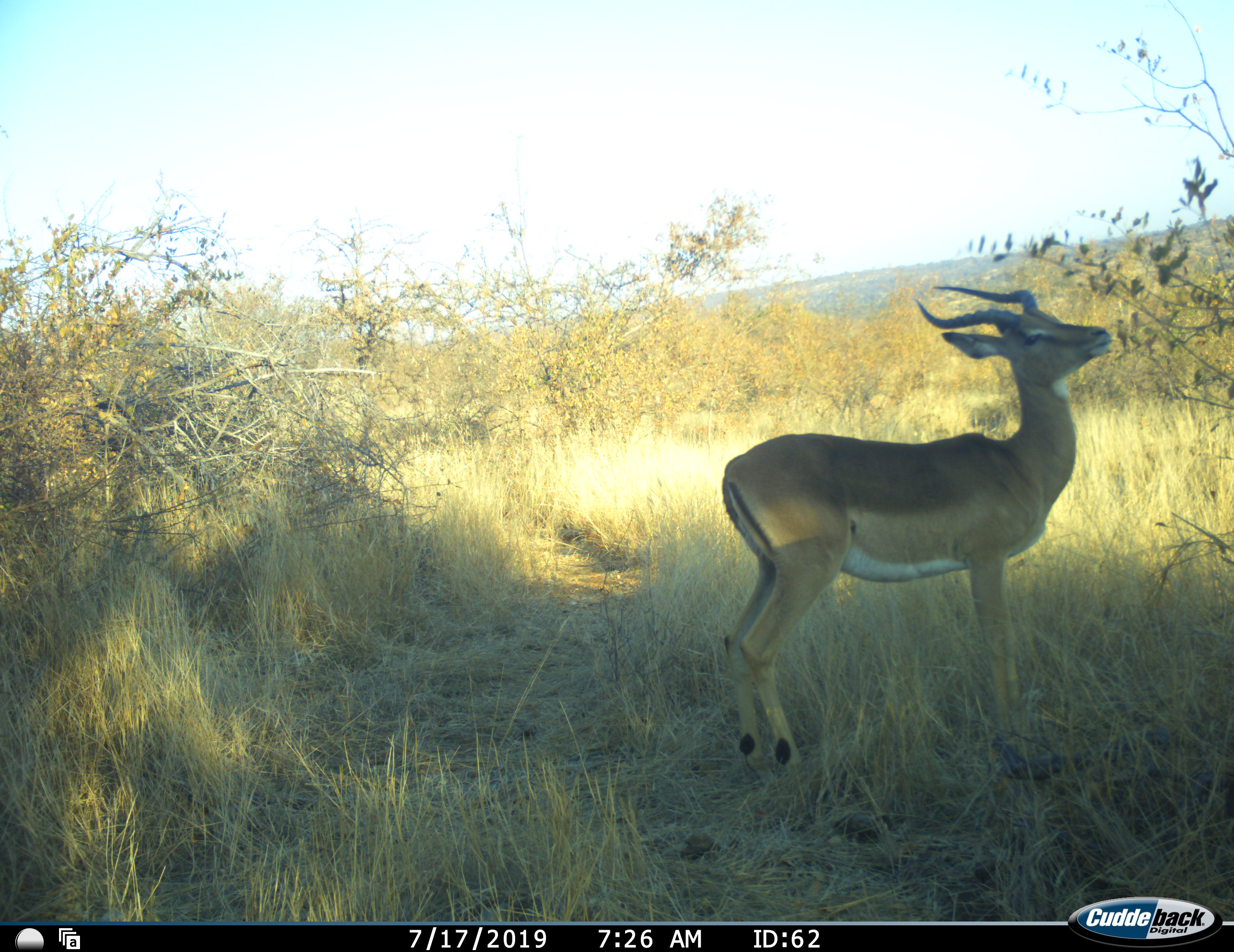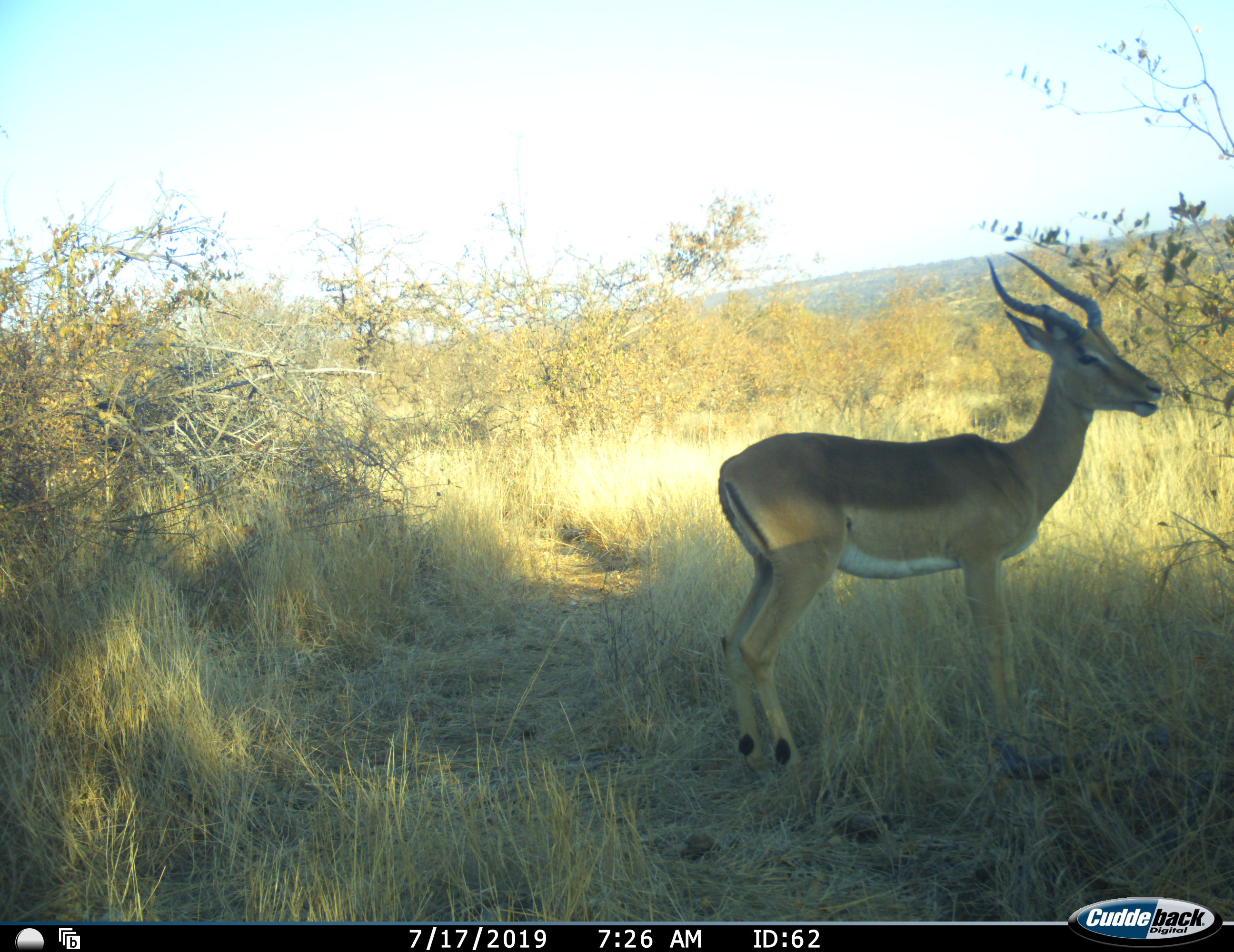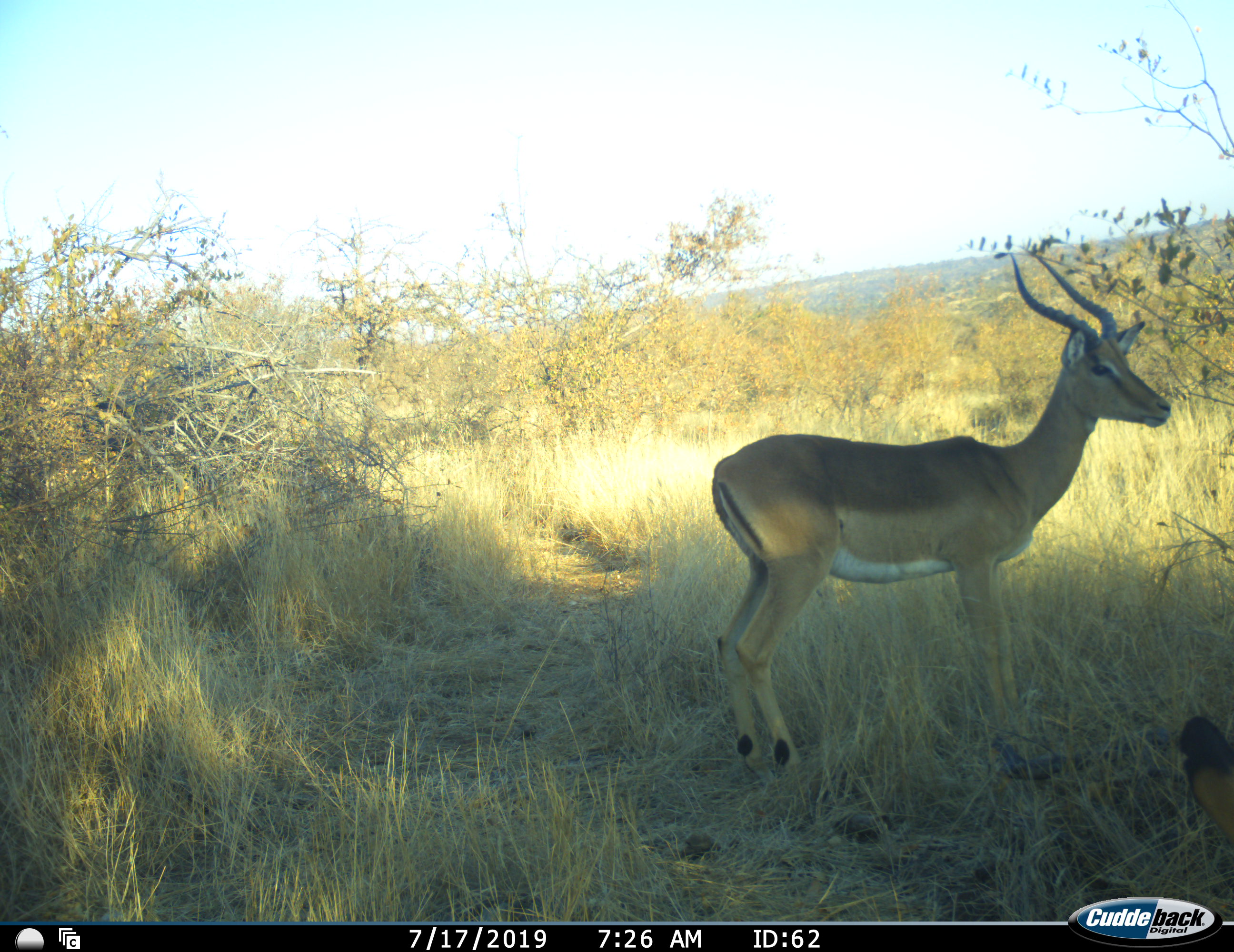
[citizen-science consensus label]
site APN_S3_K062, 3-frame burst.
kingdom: Animalia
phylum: Chordata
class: Mammalia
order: Artiodactyla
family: Bovidae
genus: Aepyceros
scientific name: Aepyceros melampus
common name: impala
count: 2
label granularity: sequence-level